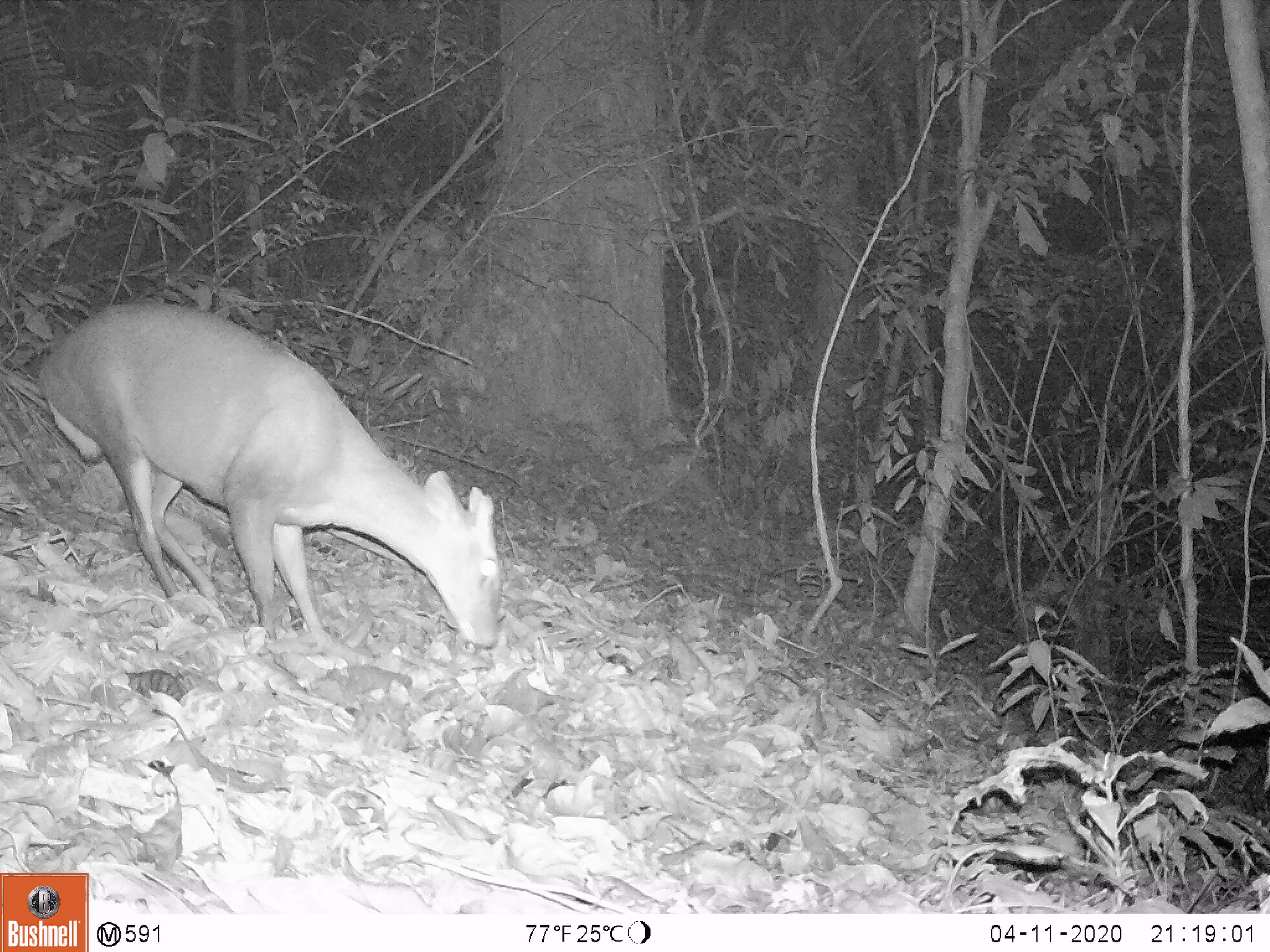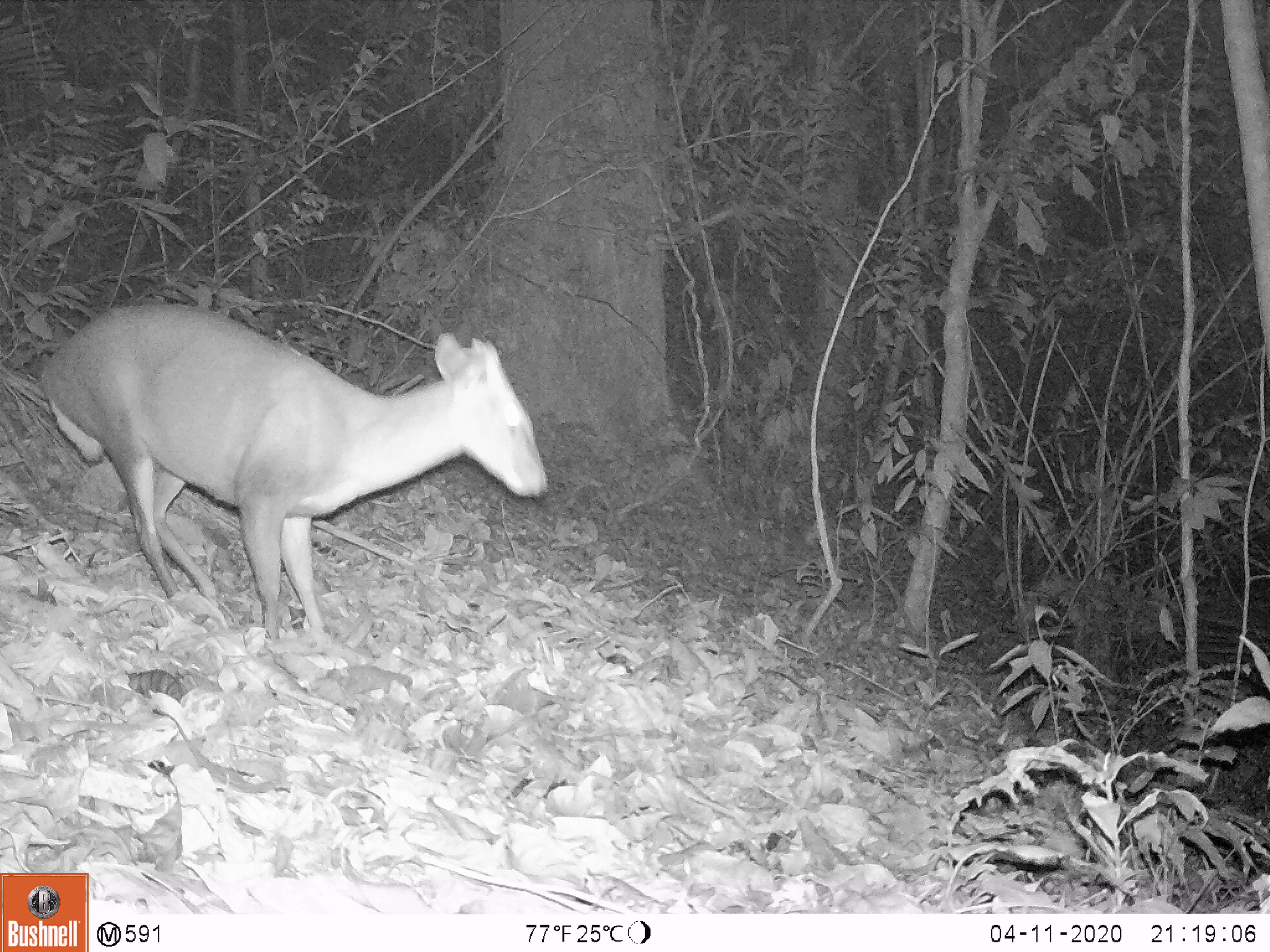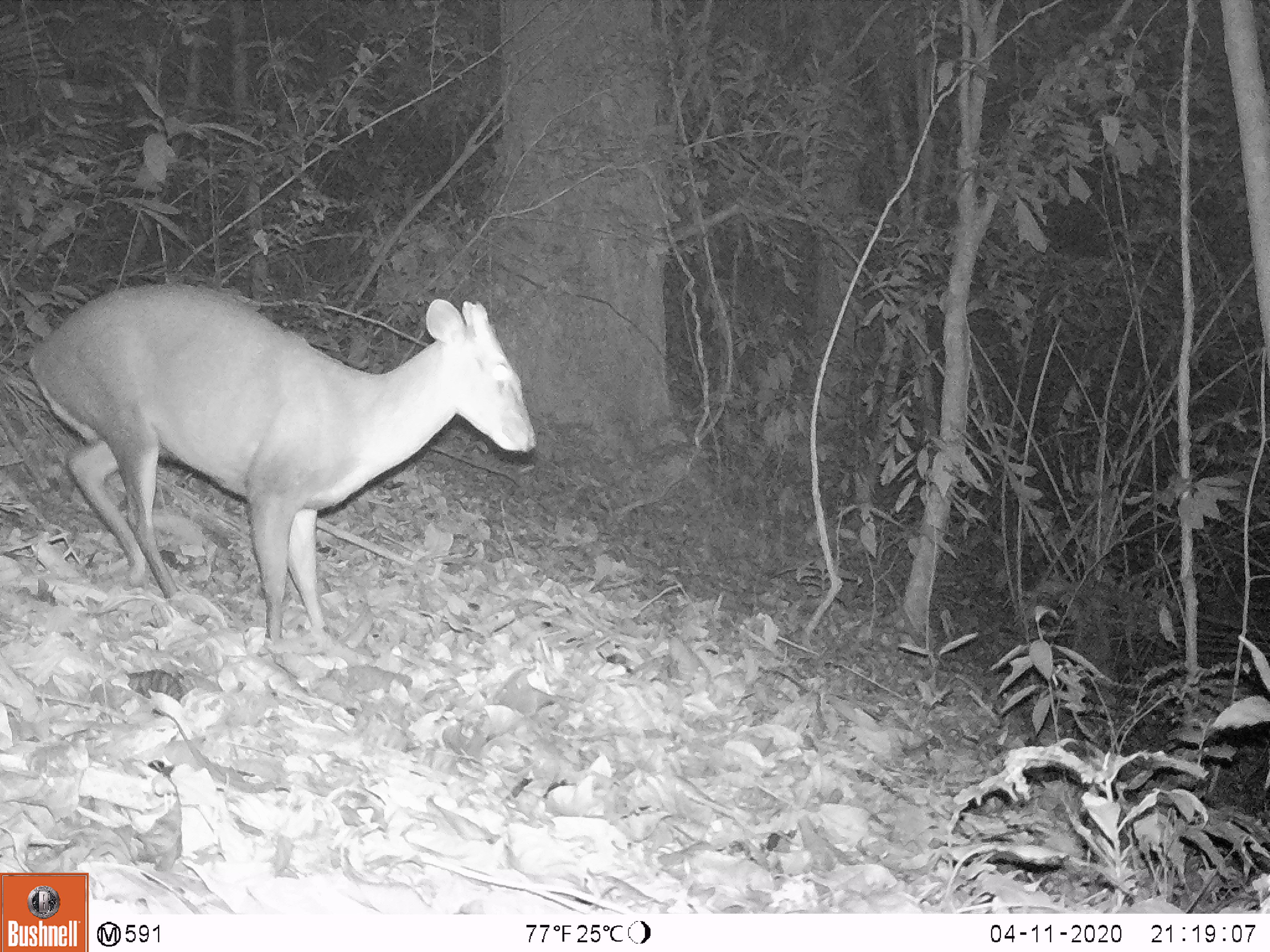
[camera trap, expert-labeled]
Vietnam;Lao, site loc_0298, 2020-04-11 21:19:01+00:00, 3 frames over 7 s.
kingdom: Animalia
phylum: Chordata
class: Mammalia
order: Artiodactyla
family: Cervidae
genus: Muntiacus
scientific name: Muntiacus rooseveltorum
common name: roosevelt's muntjac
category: roosevelts muntjac group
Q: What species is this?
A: Roosevelts muntjac group (roosevelt's muntjac) (Muntiacus rooseveltorum).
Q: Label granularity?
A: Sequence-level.